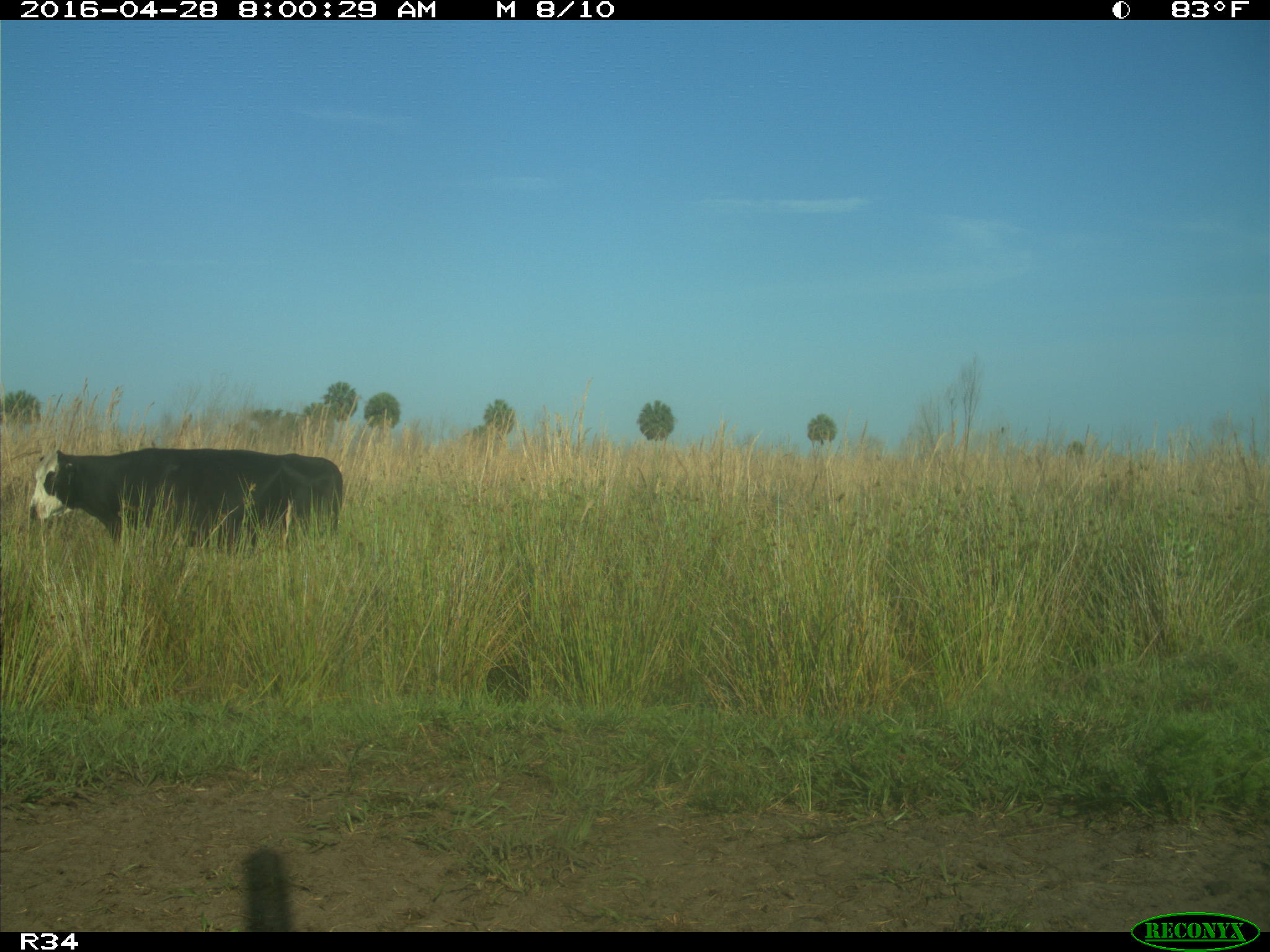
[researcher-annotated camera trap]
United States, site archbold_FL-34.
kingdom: Animalia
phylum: Chordata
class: Mammalia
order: Artiodactyla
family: Bovidae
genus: Bos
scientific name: Bos taurus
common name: domestic cow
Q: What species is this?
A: Bos taurus (domestic cow).